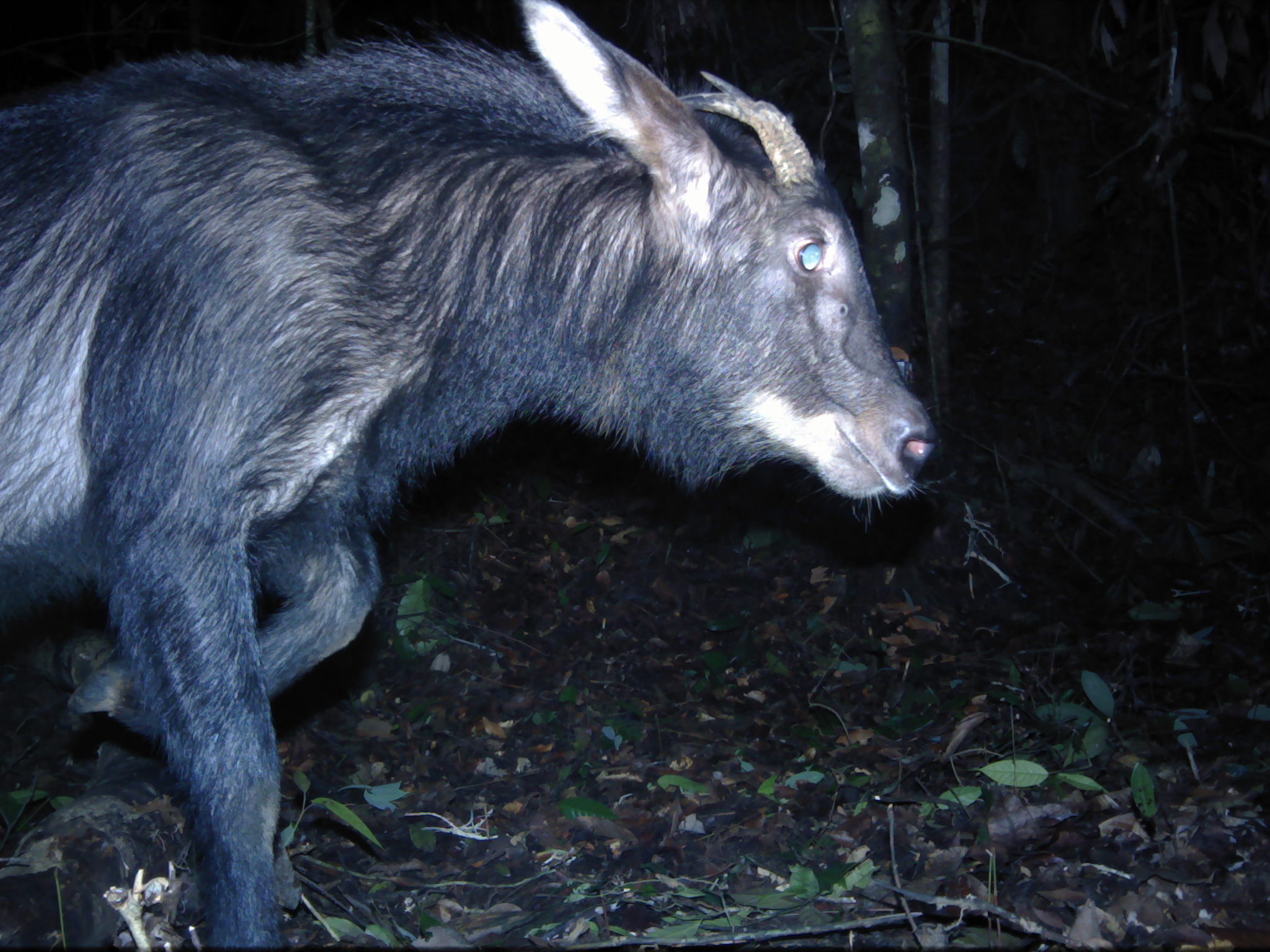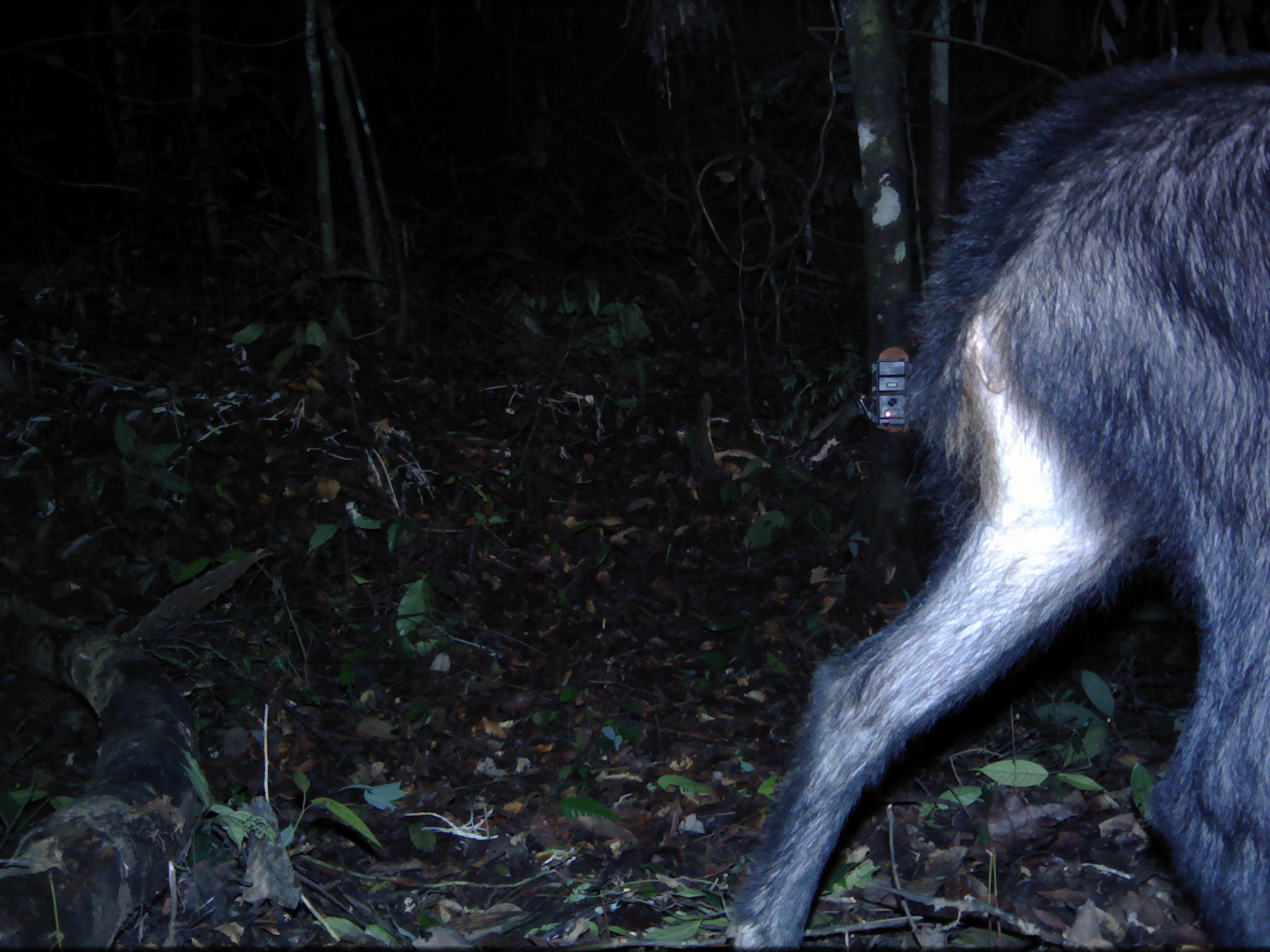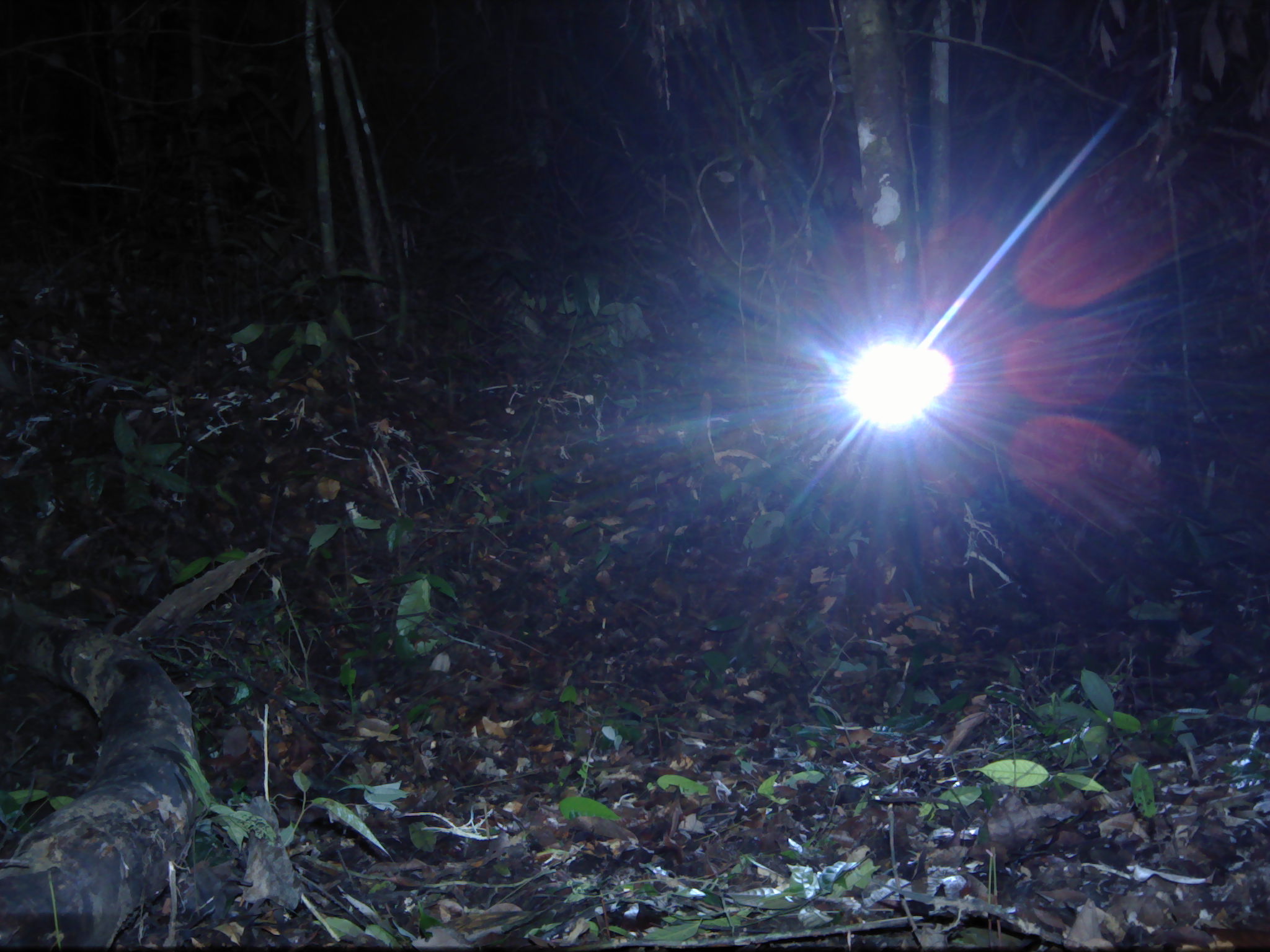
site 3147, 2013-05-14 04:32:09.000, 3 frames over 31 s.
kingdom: Animalia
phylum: Chordata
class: Mammalia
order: Artiodactyla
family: Bovidae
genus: Capricornis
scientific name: Capricornis sumatraensis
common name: southern serow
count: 1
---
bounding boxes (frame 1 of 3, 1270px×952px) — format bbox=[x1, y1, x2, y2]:
capricornis sumatraensis: bbox=[1, 0, 937, 950]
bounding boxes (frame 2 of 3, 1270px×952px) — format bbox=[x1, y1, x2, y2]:
capricornis sumatraensis: bbox=[723, 52, 1270, 950]